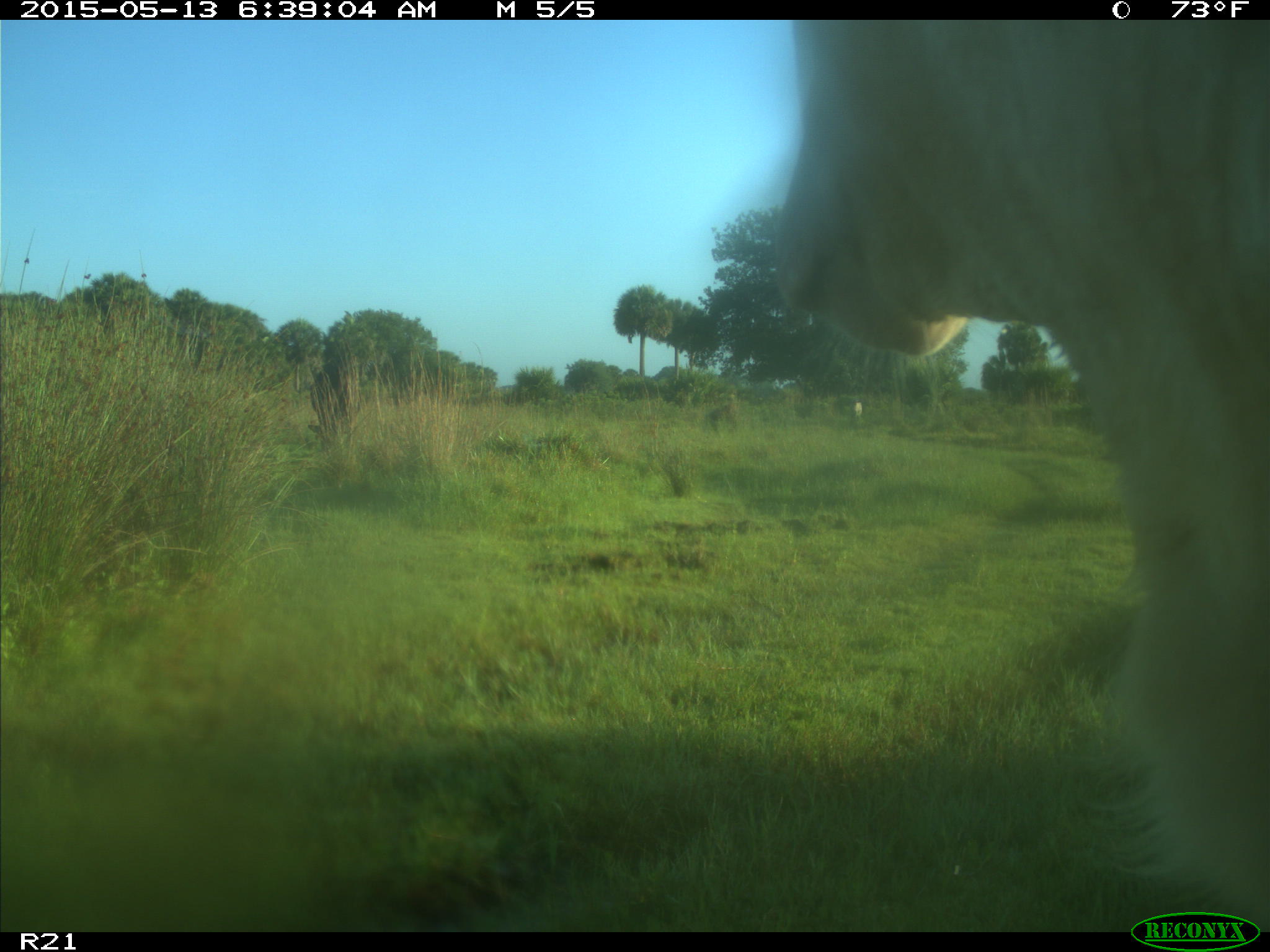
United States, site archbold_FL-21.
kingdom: Animalia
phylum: Chordata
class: Mammalia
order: Artiodactyla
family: Bovidae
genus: Bos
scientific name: Bos taurus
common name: domestic cow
Bos taurus (domestic cow).